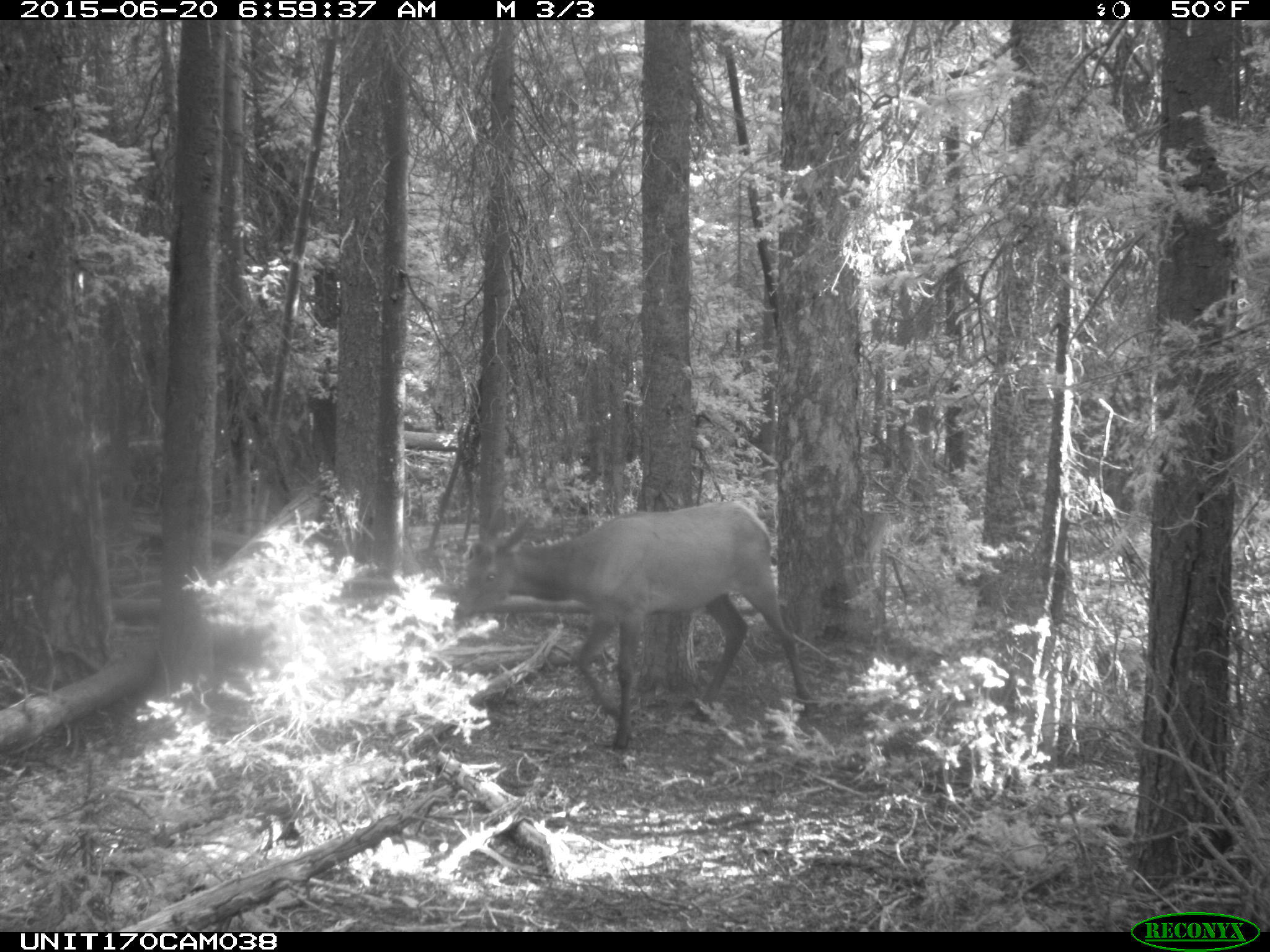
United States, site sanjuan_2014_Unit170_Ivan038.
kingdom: Animalia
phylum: Chordata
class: Mammalia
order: Artiodactyla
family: Cervidae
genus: Cervus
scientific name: Cervus elaphus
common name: red deer